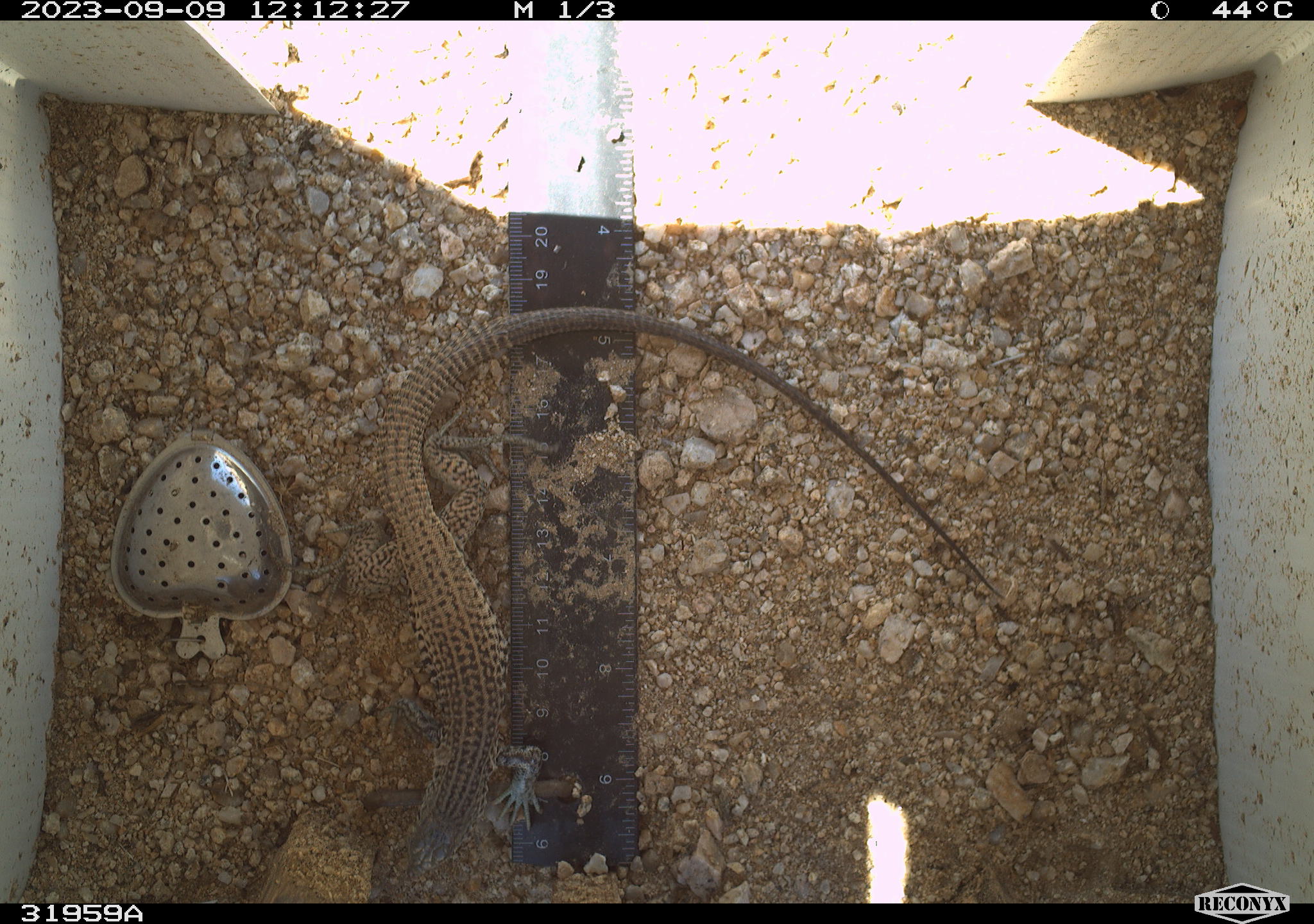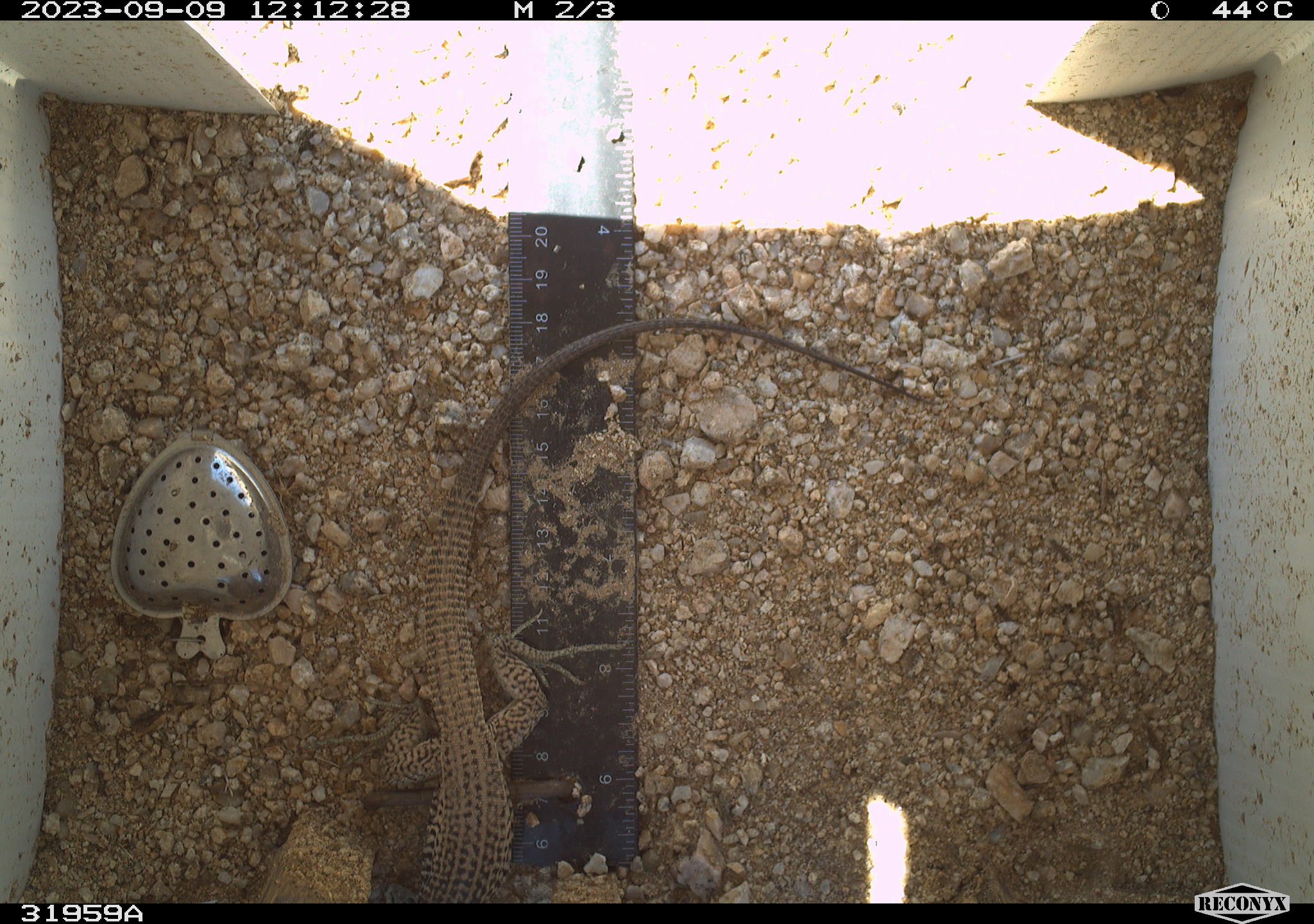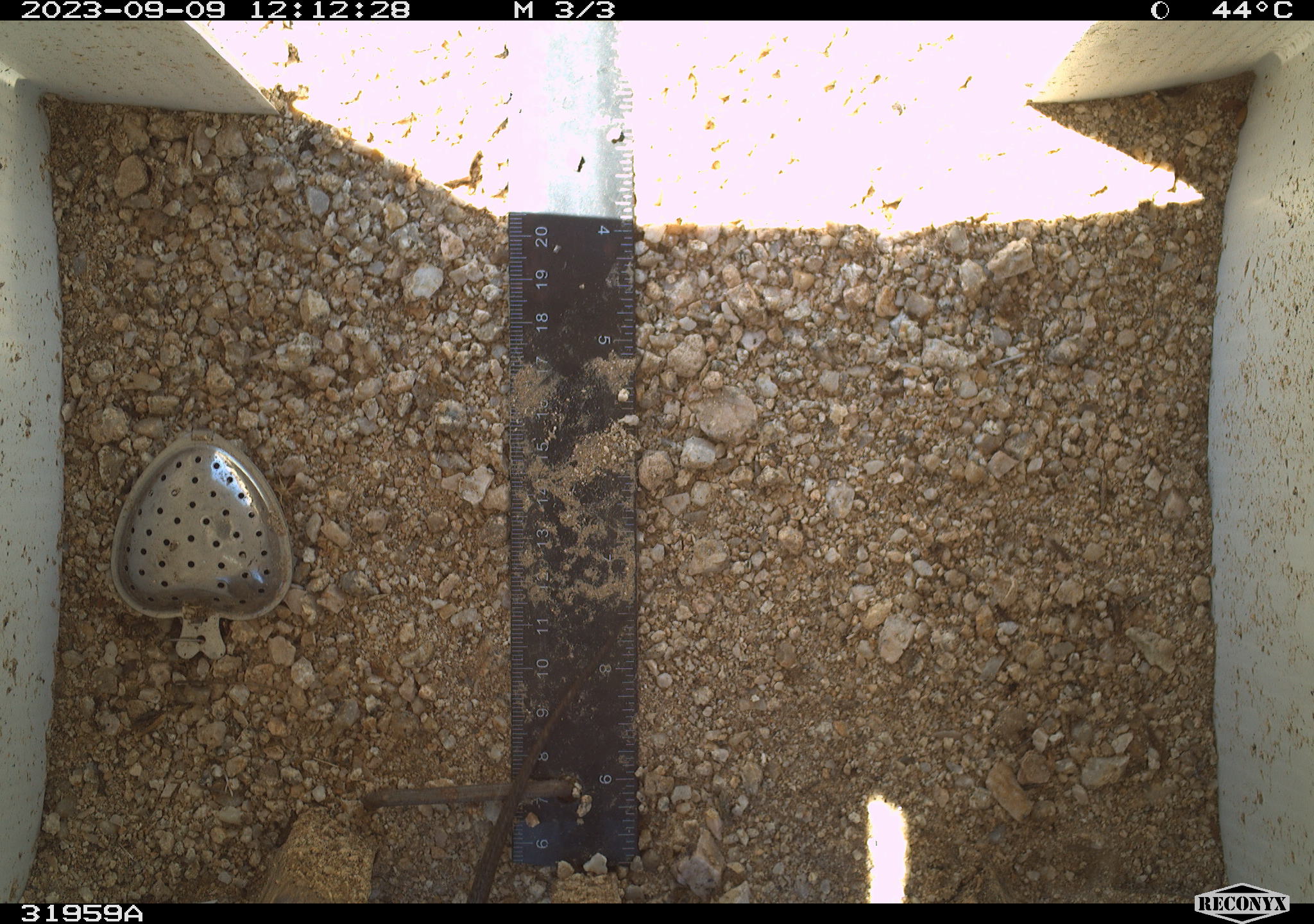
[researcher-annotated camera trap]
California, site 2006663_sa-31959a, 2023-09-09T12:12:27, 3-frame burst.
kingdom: Animalia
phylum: Chordata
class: Reptilia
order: Squamata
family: Teiidae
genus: Aspidoscelis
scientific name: Aspidoscelis tigris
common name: western whiptail